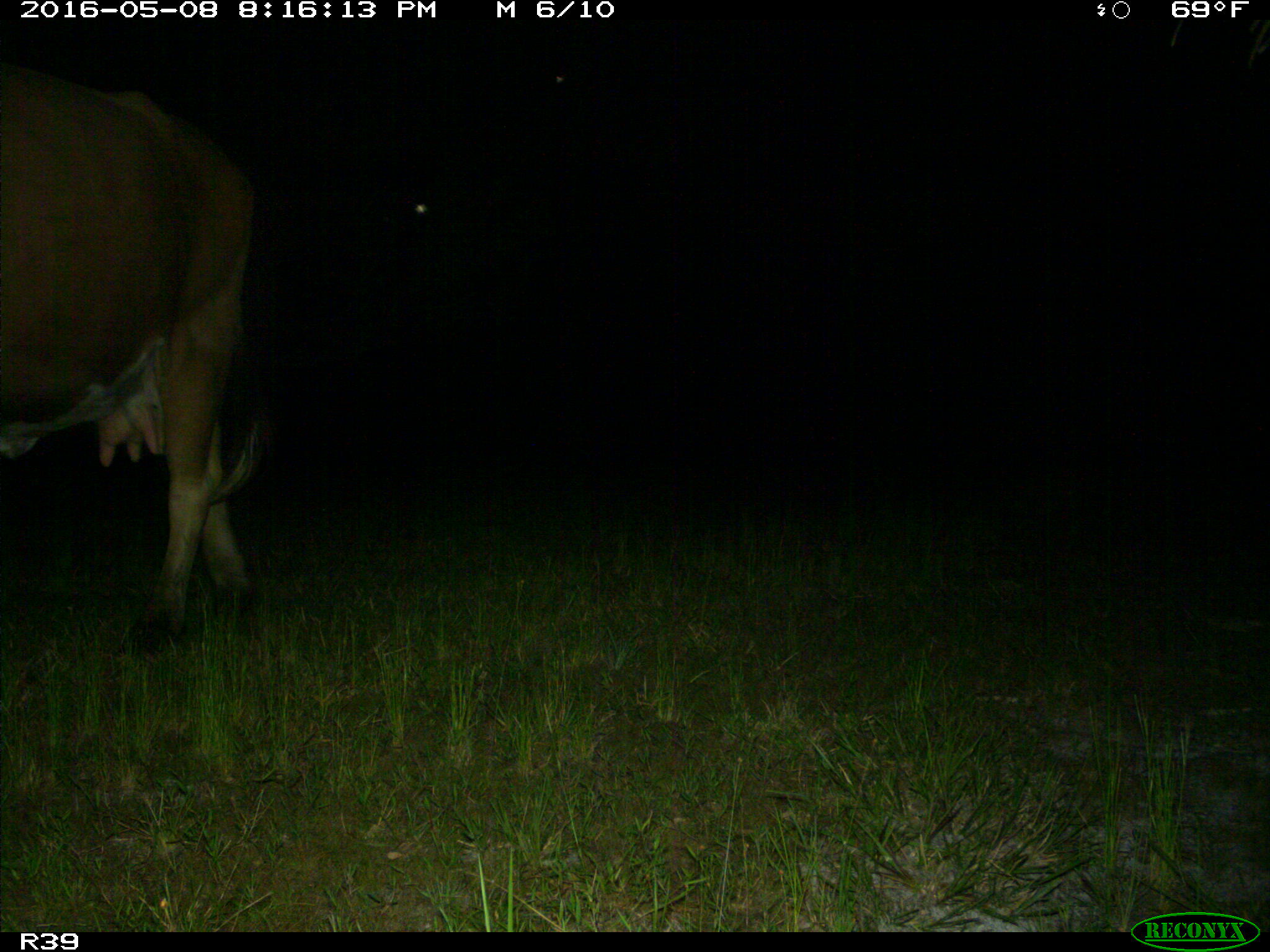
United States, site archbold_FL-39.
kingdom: Animalia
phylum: Chordata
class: Mammalia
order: Artiodactyla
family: Bovidae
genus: Bos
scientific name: Bos taurus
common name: domestic cow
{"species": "Bos taurus (domestic cow)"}